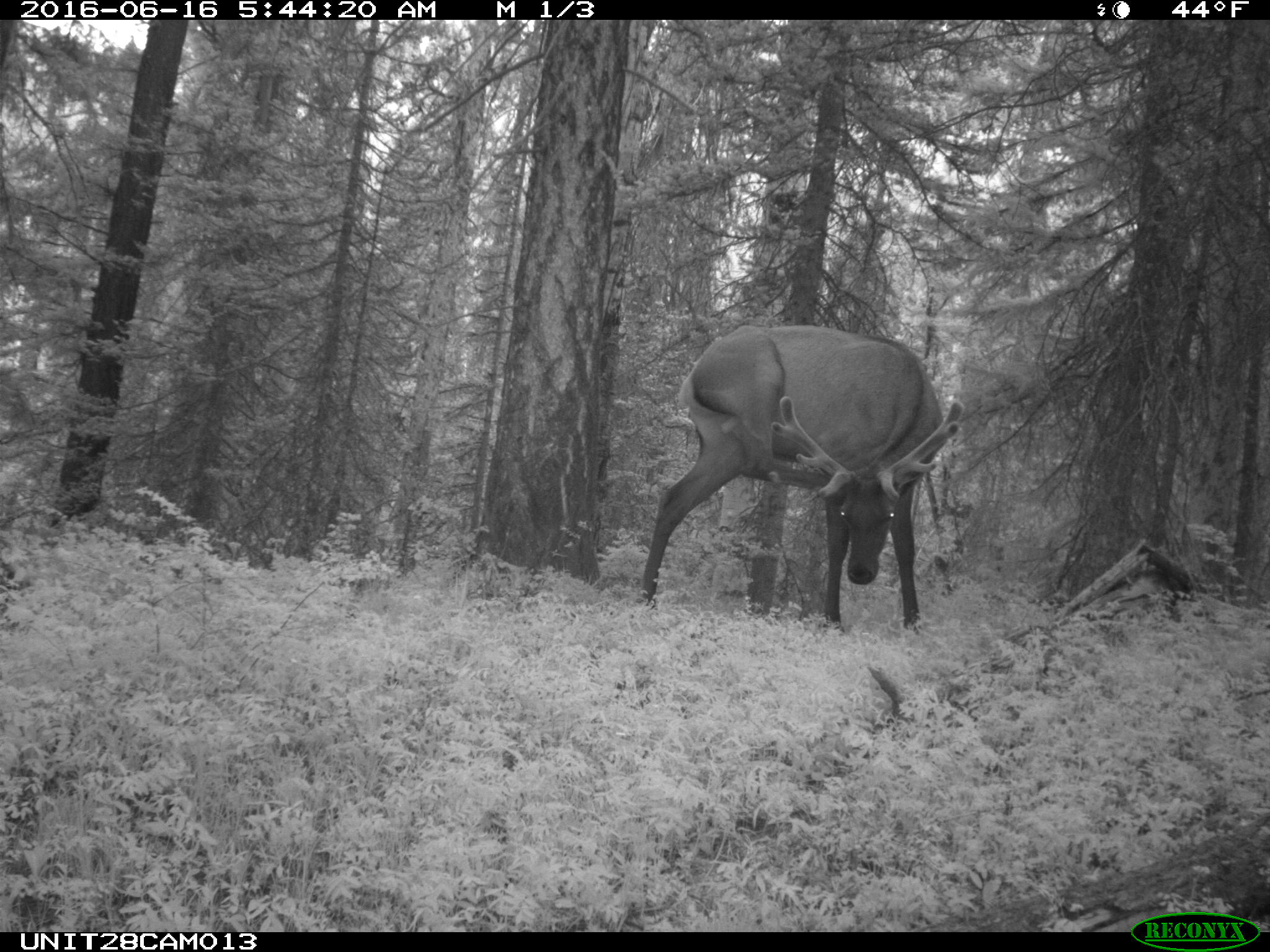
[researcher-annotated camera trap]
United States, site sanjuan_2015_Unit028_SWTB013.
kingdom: Animalia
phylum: Chordata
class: Mammalia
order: Artiodactyla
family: Cervidae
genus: Cervus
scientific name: Cervus elaphus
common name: red deer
Cervus elaphus (red deer).